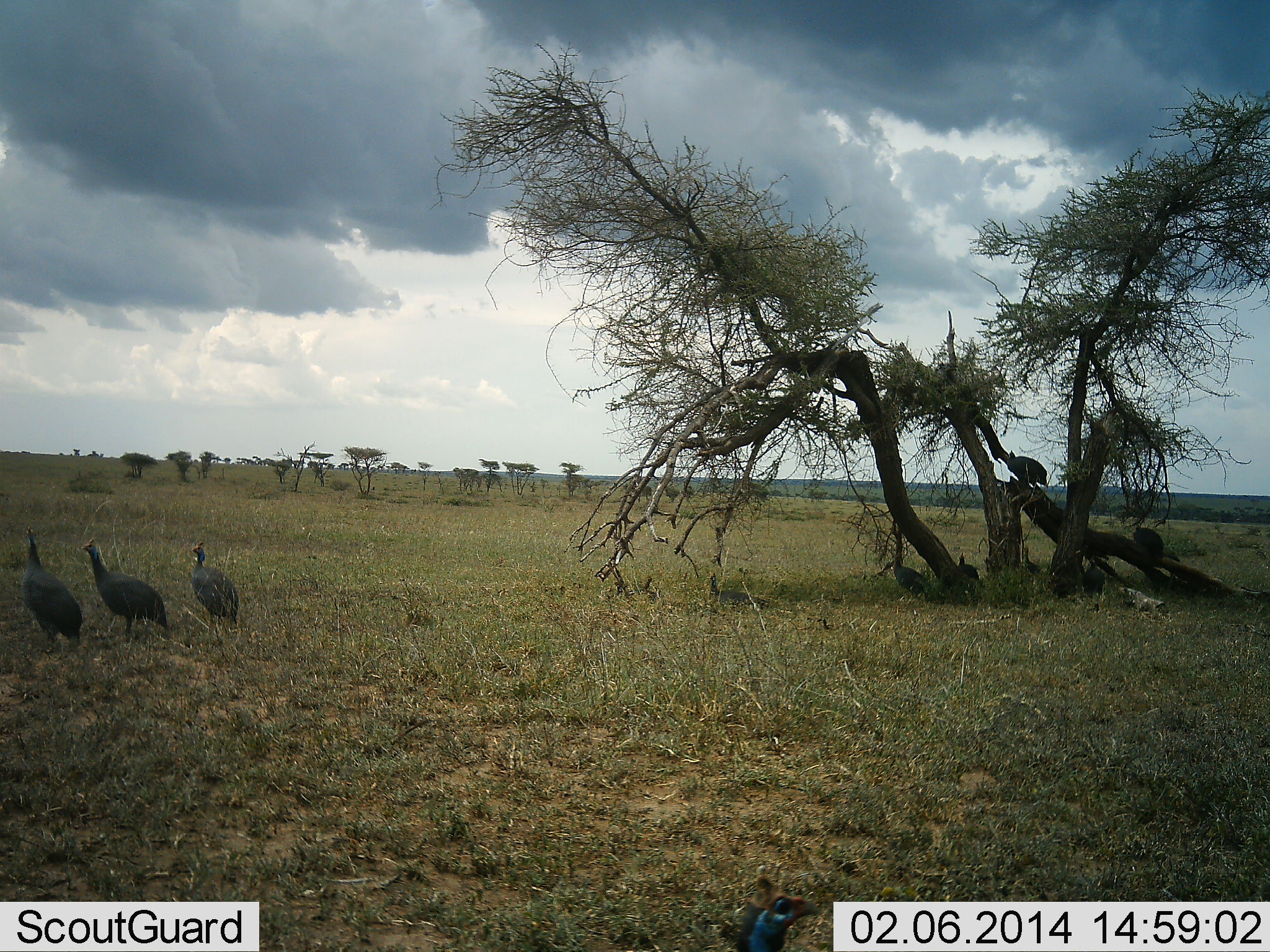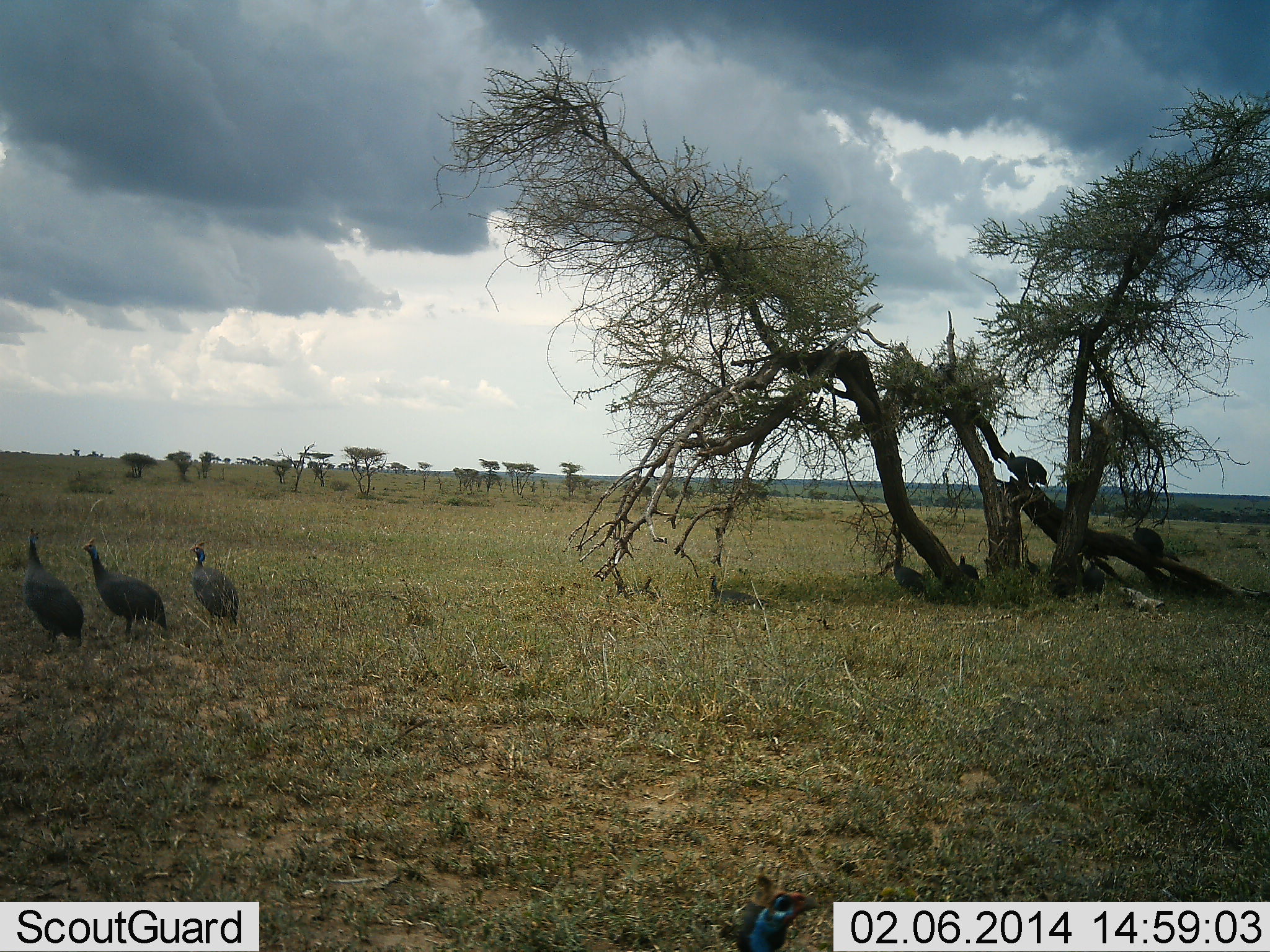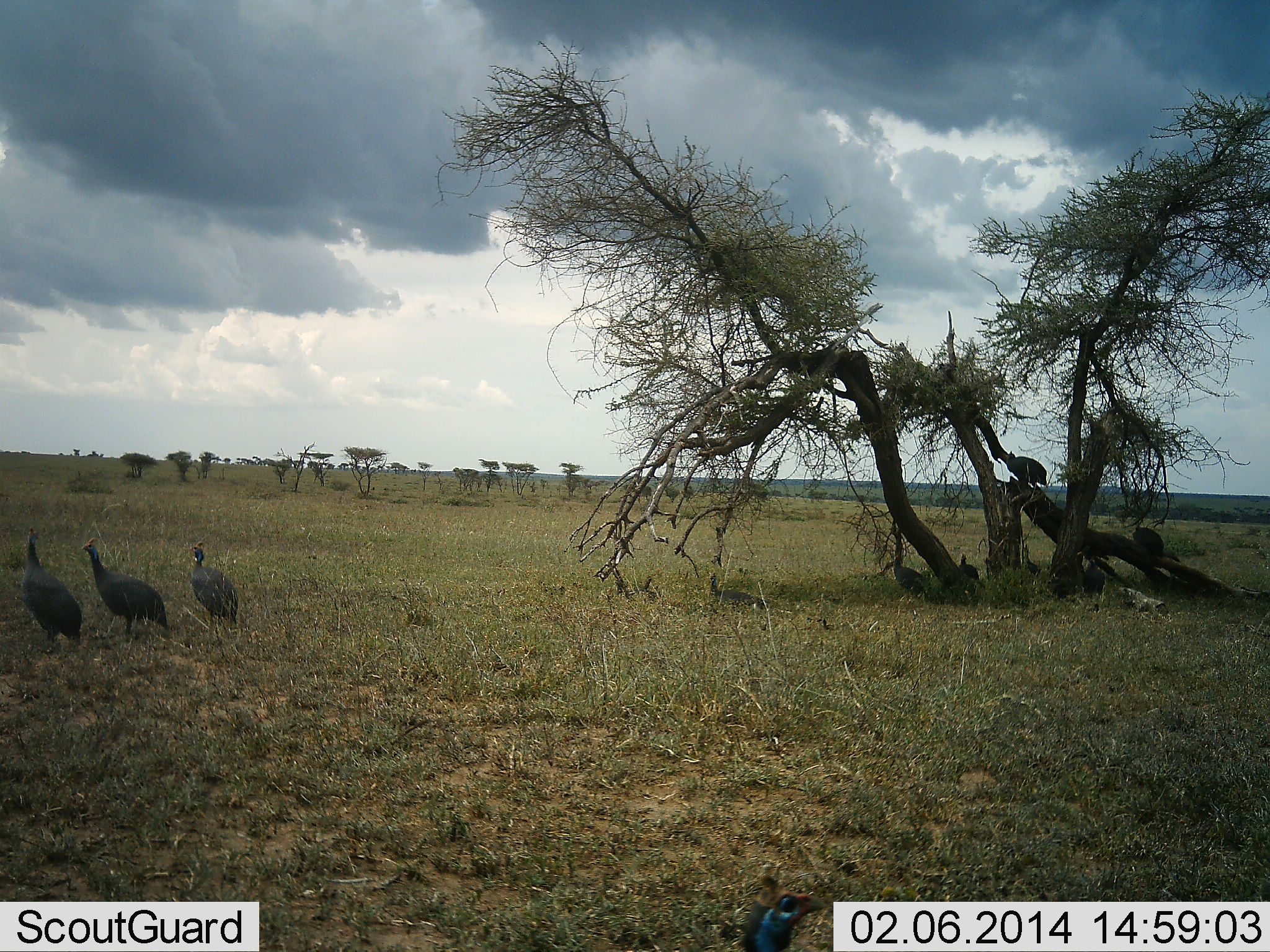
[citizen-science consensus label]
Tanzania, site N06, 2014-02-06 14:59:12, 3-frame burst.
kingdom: Animalia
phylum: Chordata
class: Aves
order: Galliformes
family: Numididae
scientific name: Numididae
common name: guinea fowl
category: guineafowl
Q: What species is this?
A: Guineafowl (guinea fowl) (Numididae).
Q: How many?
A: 7.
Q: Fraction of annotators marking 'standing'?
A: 90%.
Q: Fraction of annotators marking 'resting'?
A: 50%.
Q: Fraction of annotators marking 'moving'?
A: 30%.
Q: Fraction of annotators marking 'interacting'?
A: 0%.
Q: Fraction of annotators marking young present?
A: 0%.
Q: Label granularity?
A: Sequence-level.